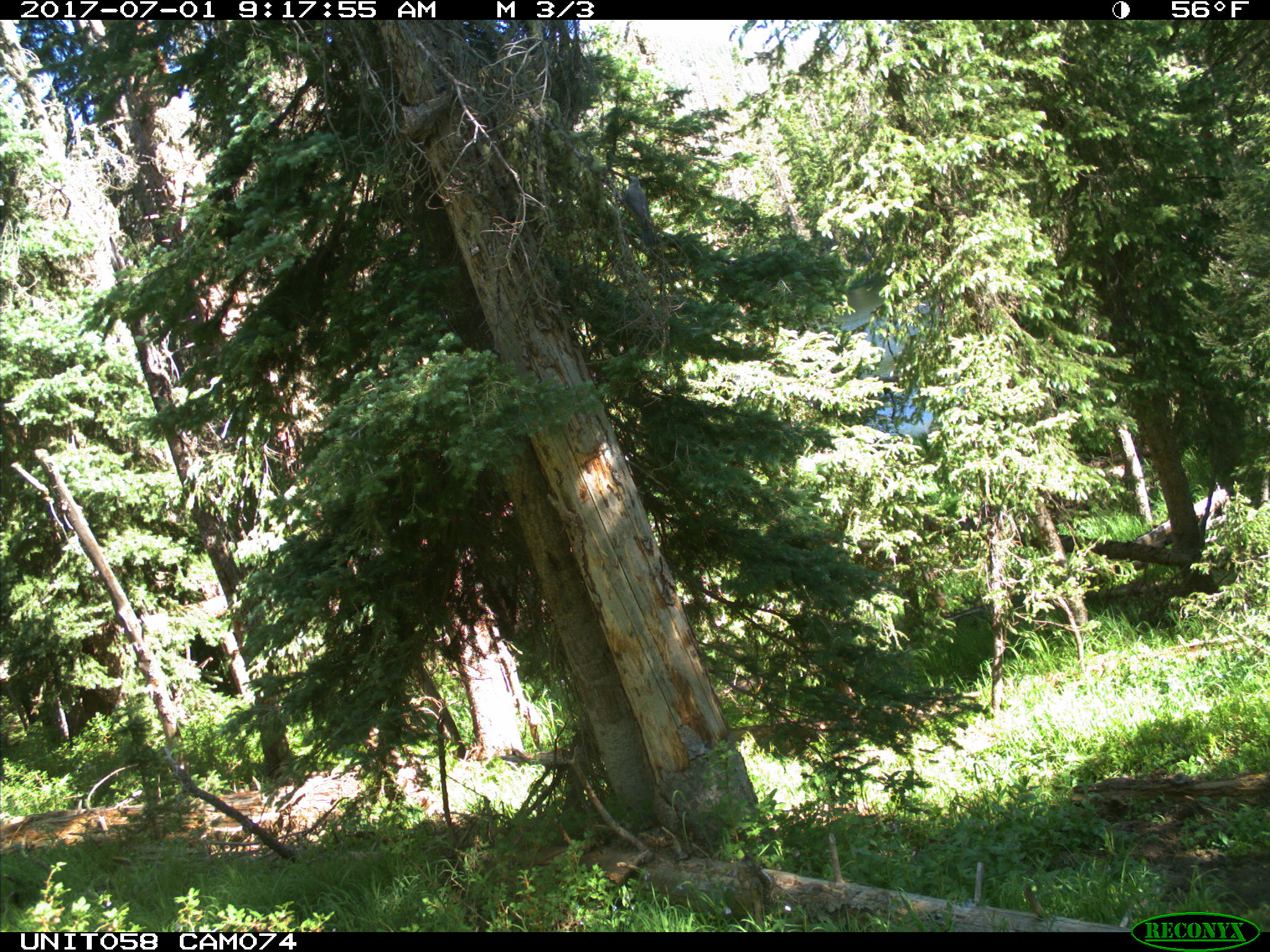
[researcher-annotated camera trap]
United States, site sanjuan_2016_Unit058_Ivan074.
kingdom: Animalia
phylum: Chordata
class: Aves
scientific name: Aves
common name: birds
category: unidentified bird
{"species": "unidentified bird (birds) (Aves)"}